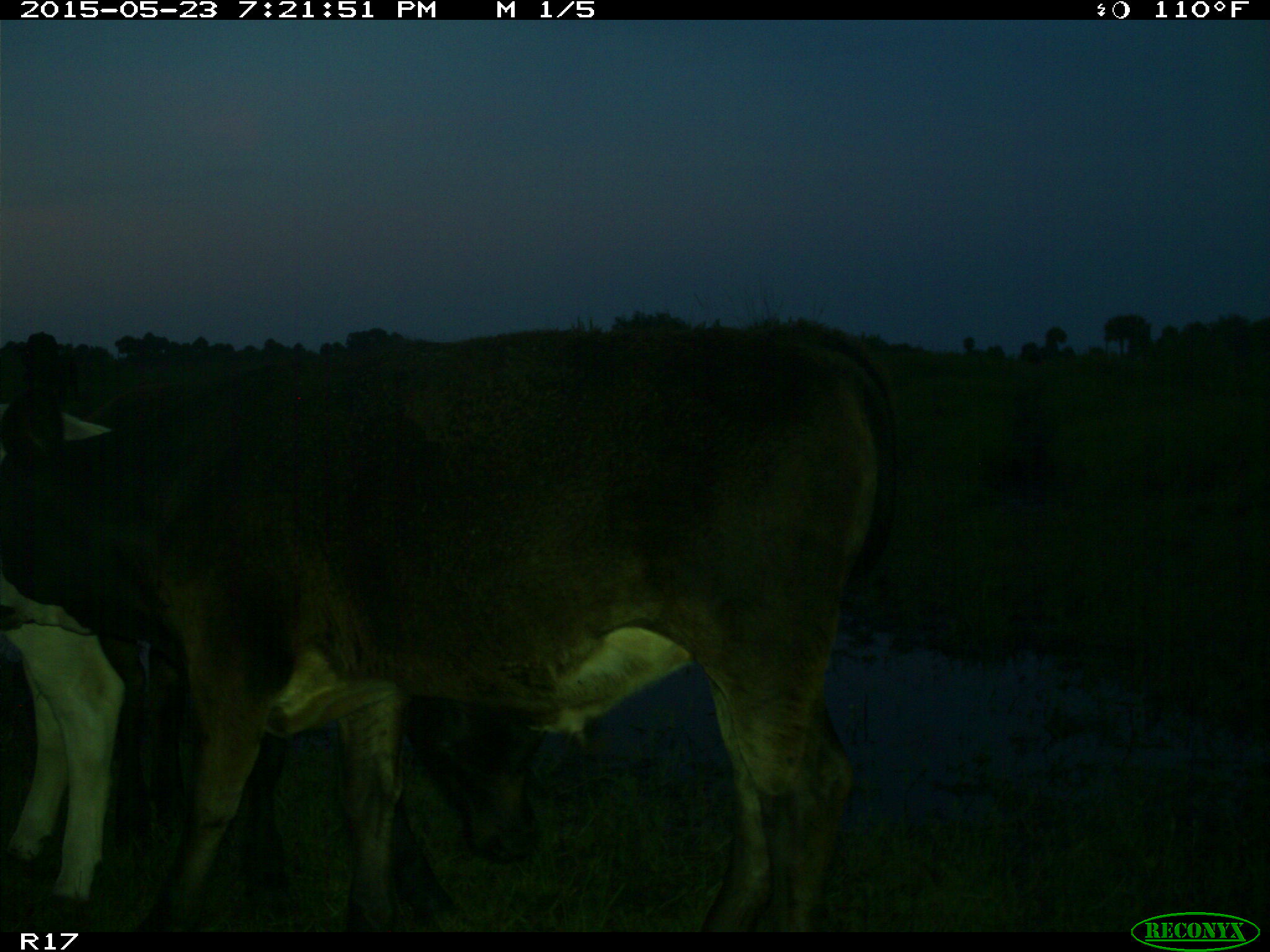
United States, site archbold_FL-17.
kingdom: Animalia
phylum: Chordata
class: Mammalia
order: Artiodactyla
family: Bovidae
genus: Bos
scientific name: Bos taurus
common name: domestic cow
Bos taurus (domestic cow).